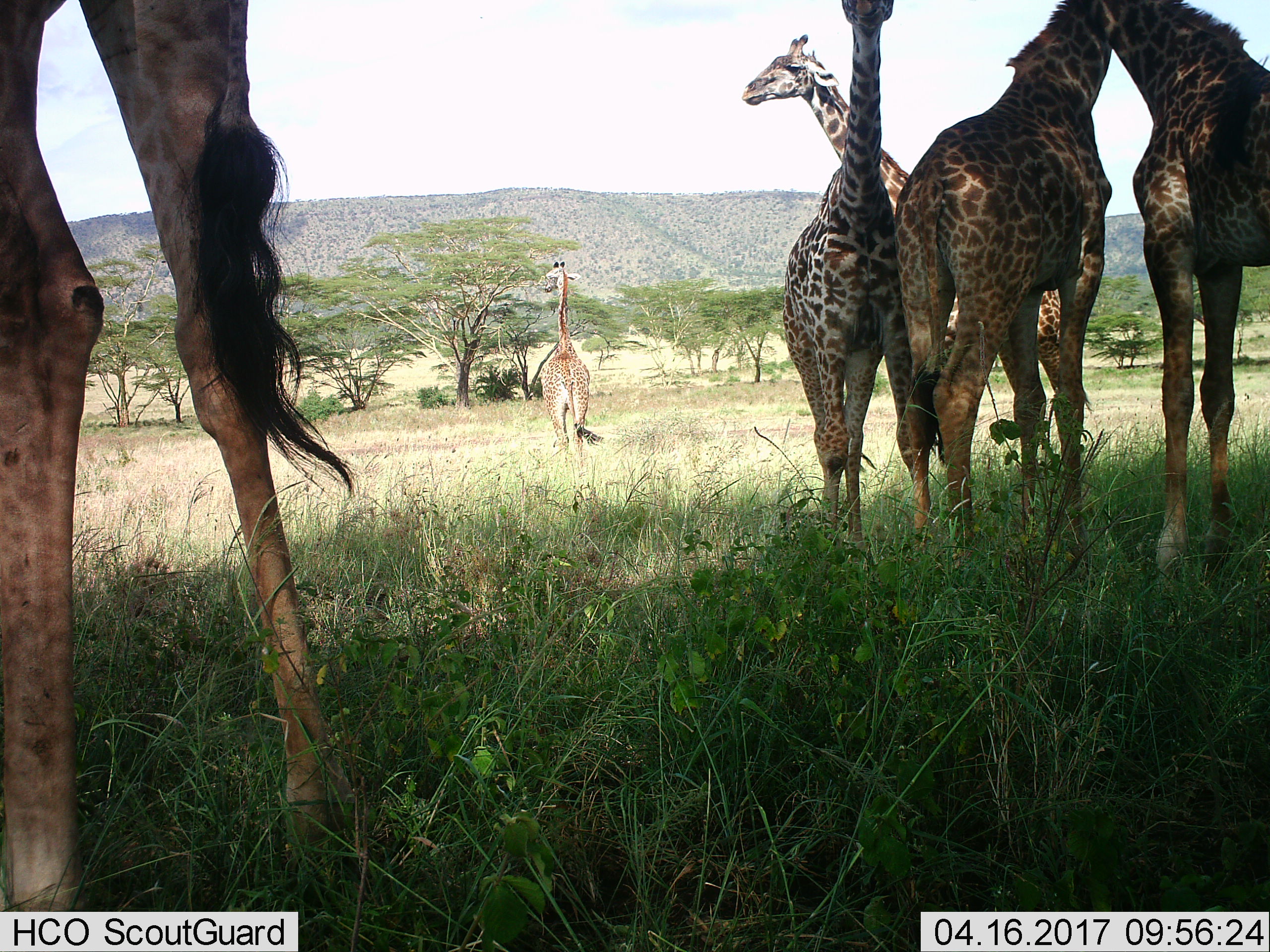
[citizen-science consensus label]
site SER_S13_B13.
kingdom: Animalia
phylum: Chordata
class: Mammalia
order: Artiodactyla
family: Giraffidae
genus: Giraffa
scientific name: Giraffa camelopardalis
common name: giraffe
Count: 6.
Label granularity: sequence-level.